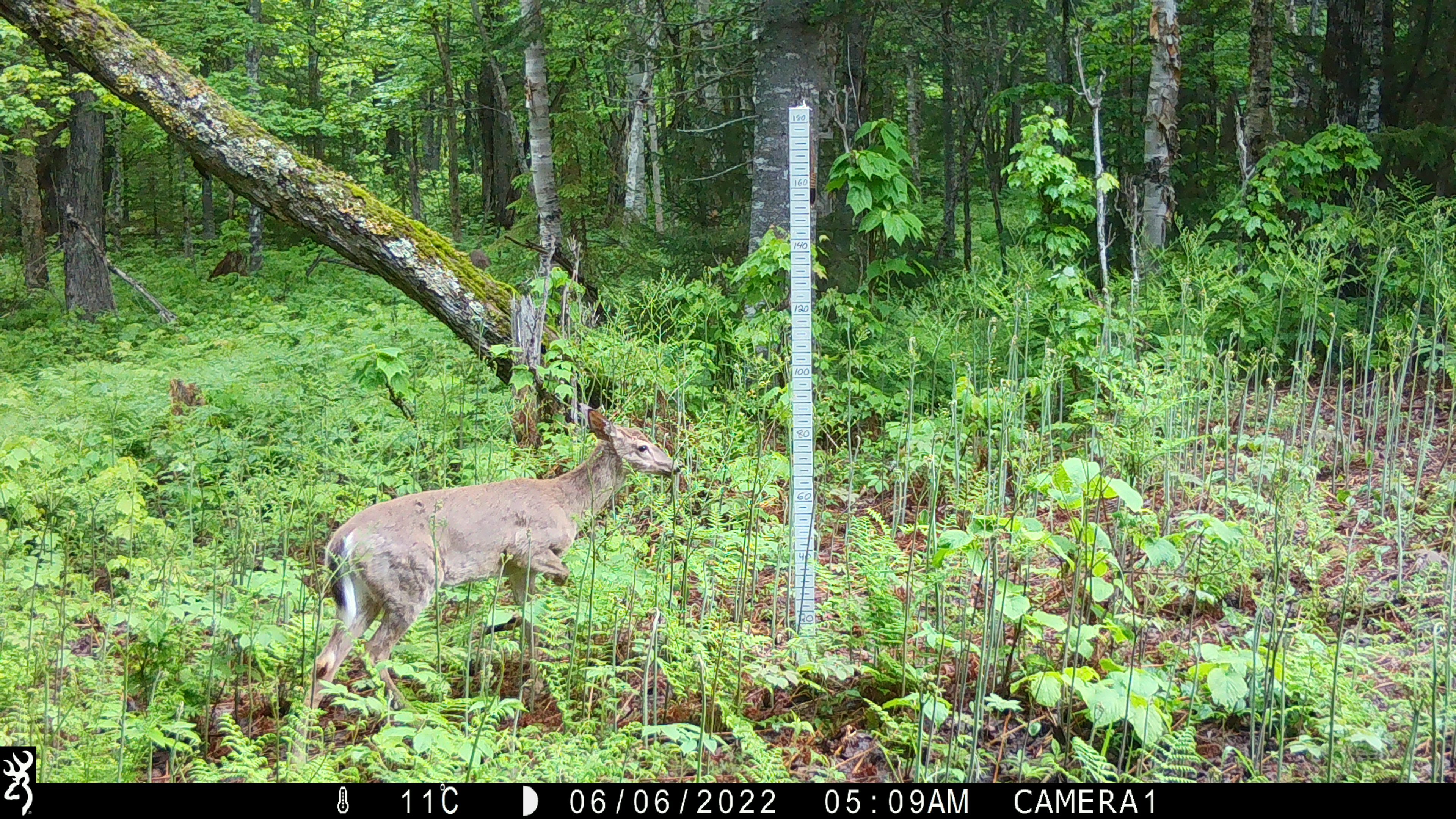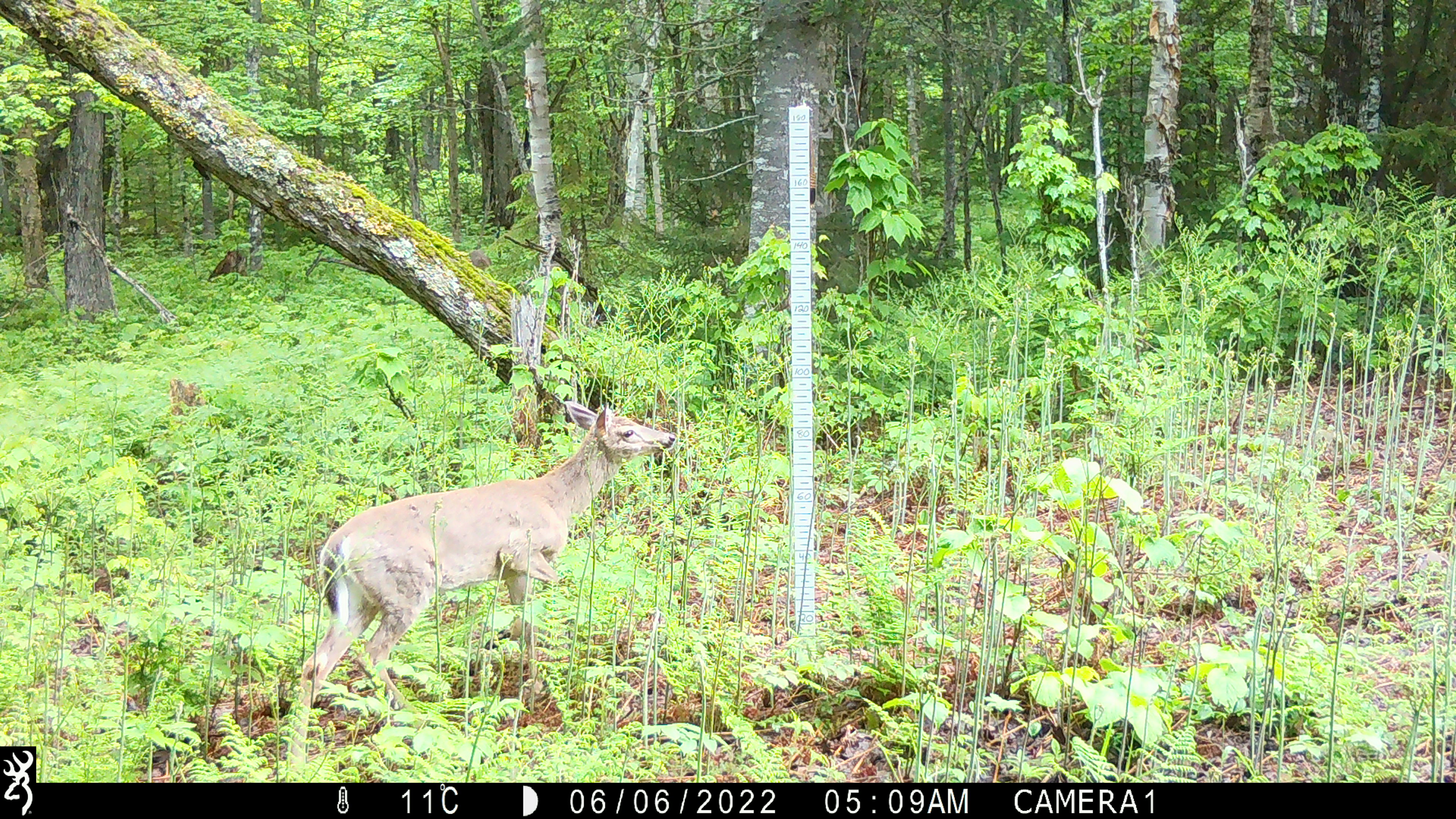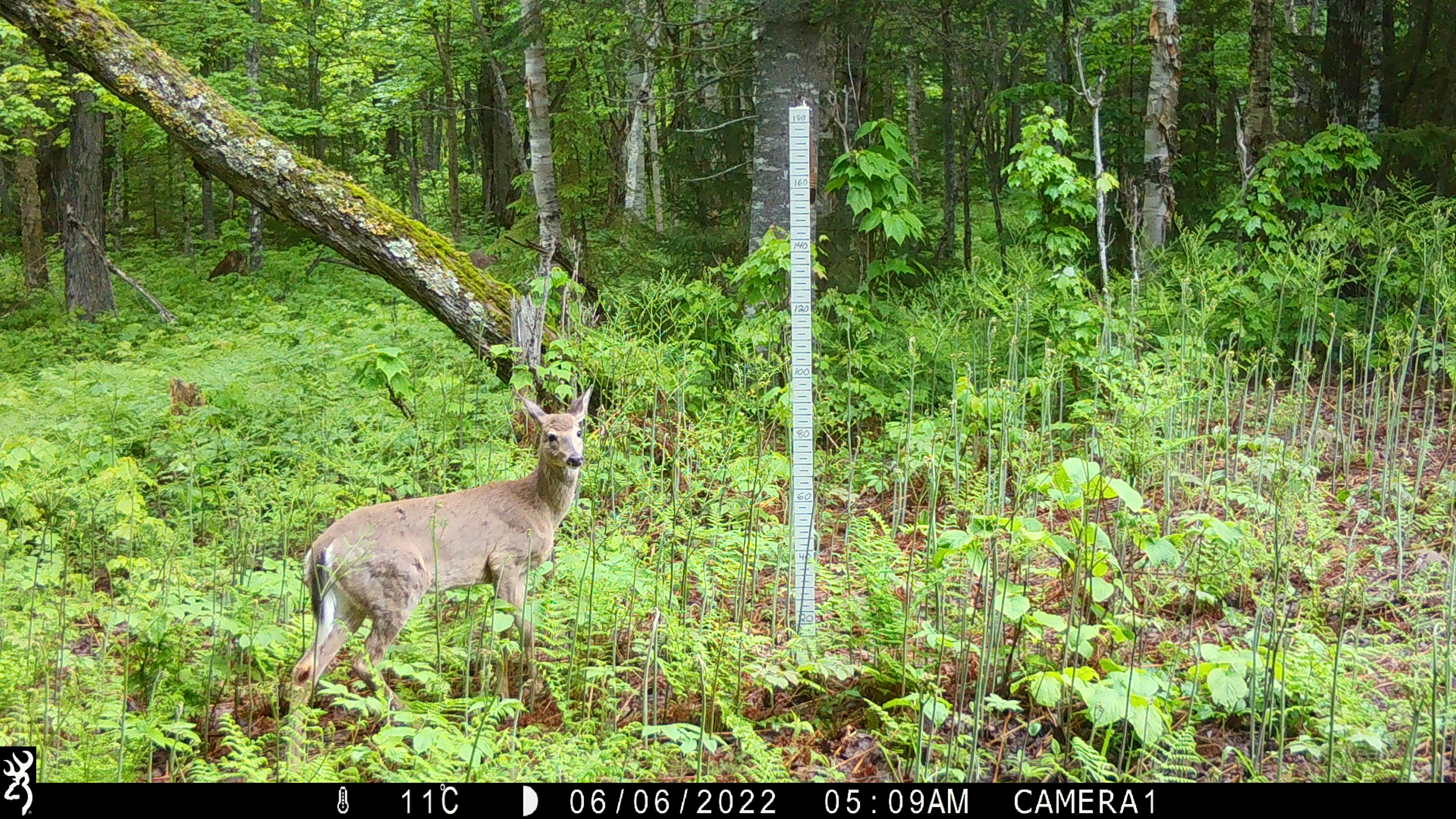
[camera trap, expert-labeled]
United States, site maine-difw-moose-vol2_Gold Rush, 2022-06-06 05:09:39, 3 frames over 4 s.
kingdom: Animalia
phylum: Chordata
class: Mammalia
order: Artiodactyla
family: Cervidae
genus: Odocoileus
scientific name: Odocoileus virginianus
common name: white-tailed deer